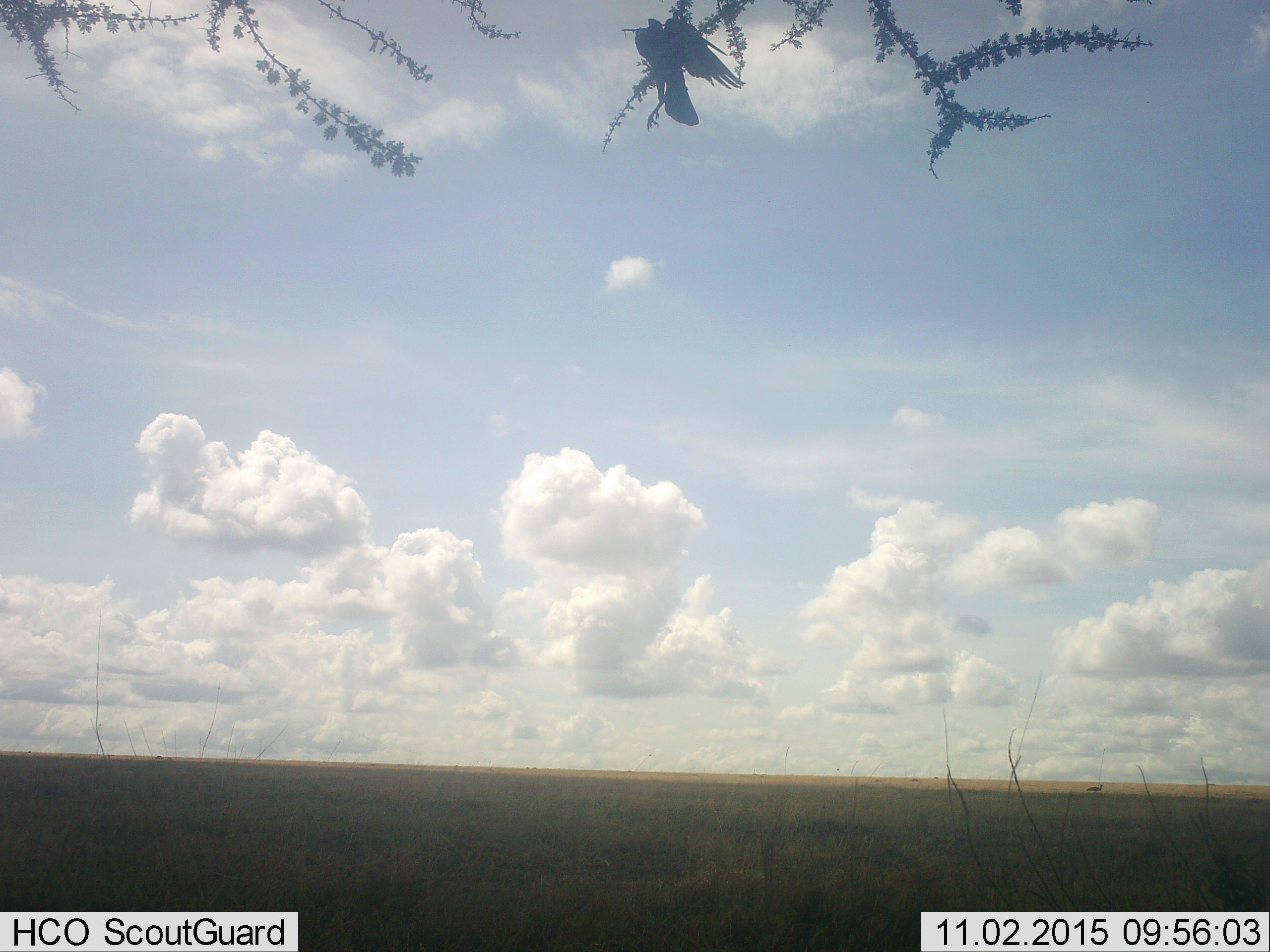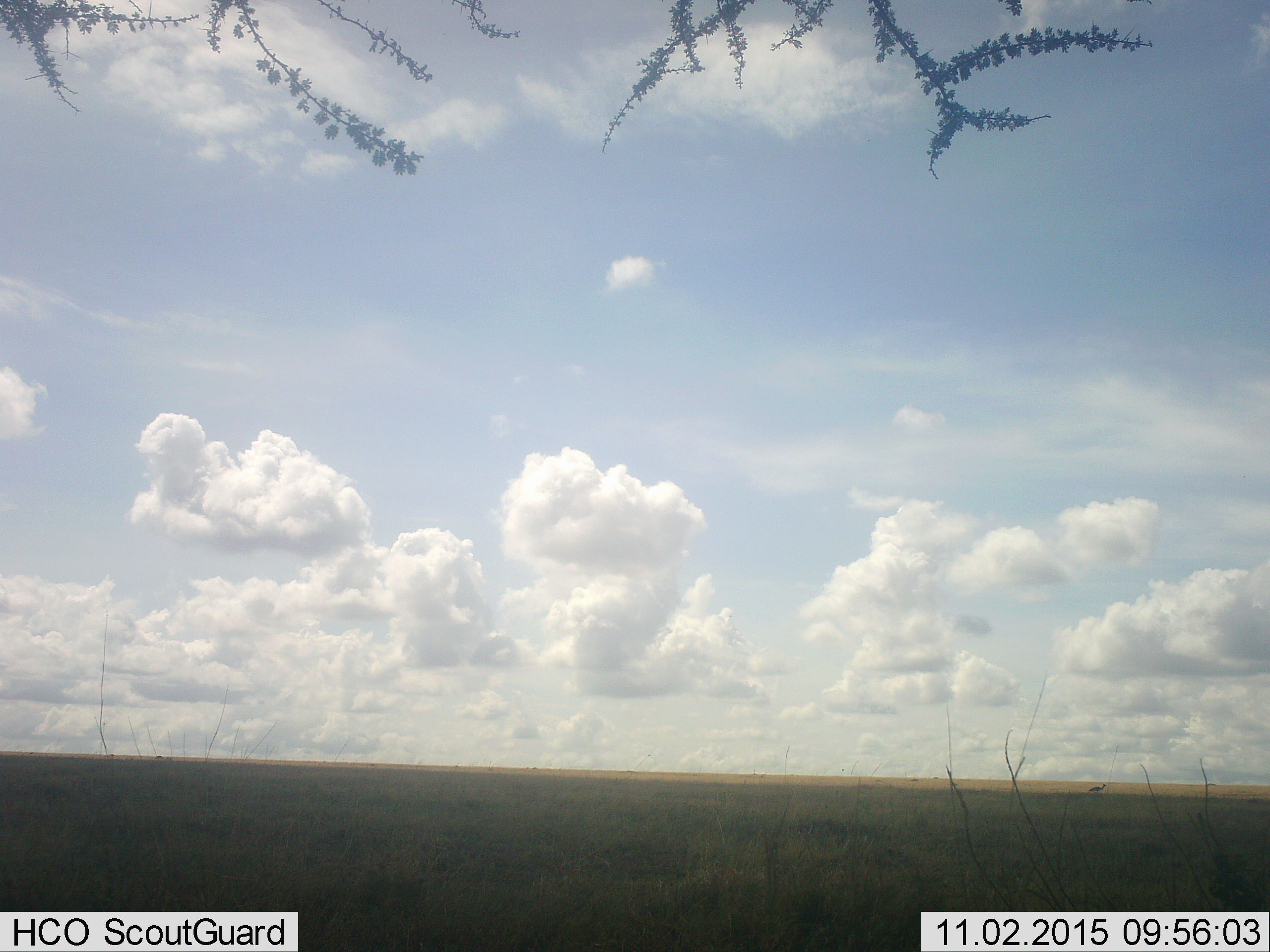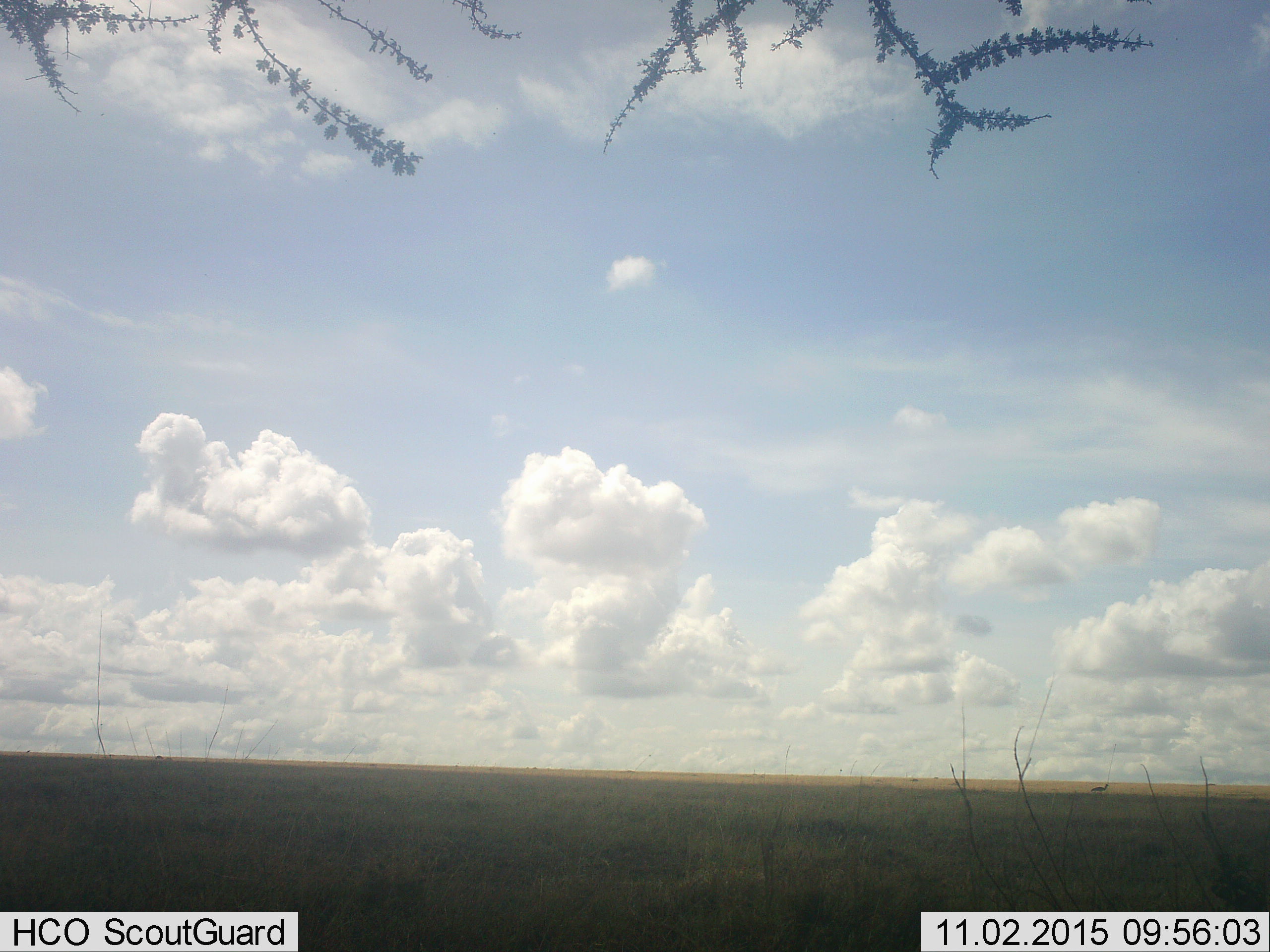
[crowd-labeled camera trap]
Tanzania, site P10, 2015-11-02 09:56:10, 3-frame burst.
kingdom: Animalia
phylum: Chordata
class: Aves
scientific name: Aves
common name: bird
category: otherbird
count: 1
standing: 25%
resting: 25%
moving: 75%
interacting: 0%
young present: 0%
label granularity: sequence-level